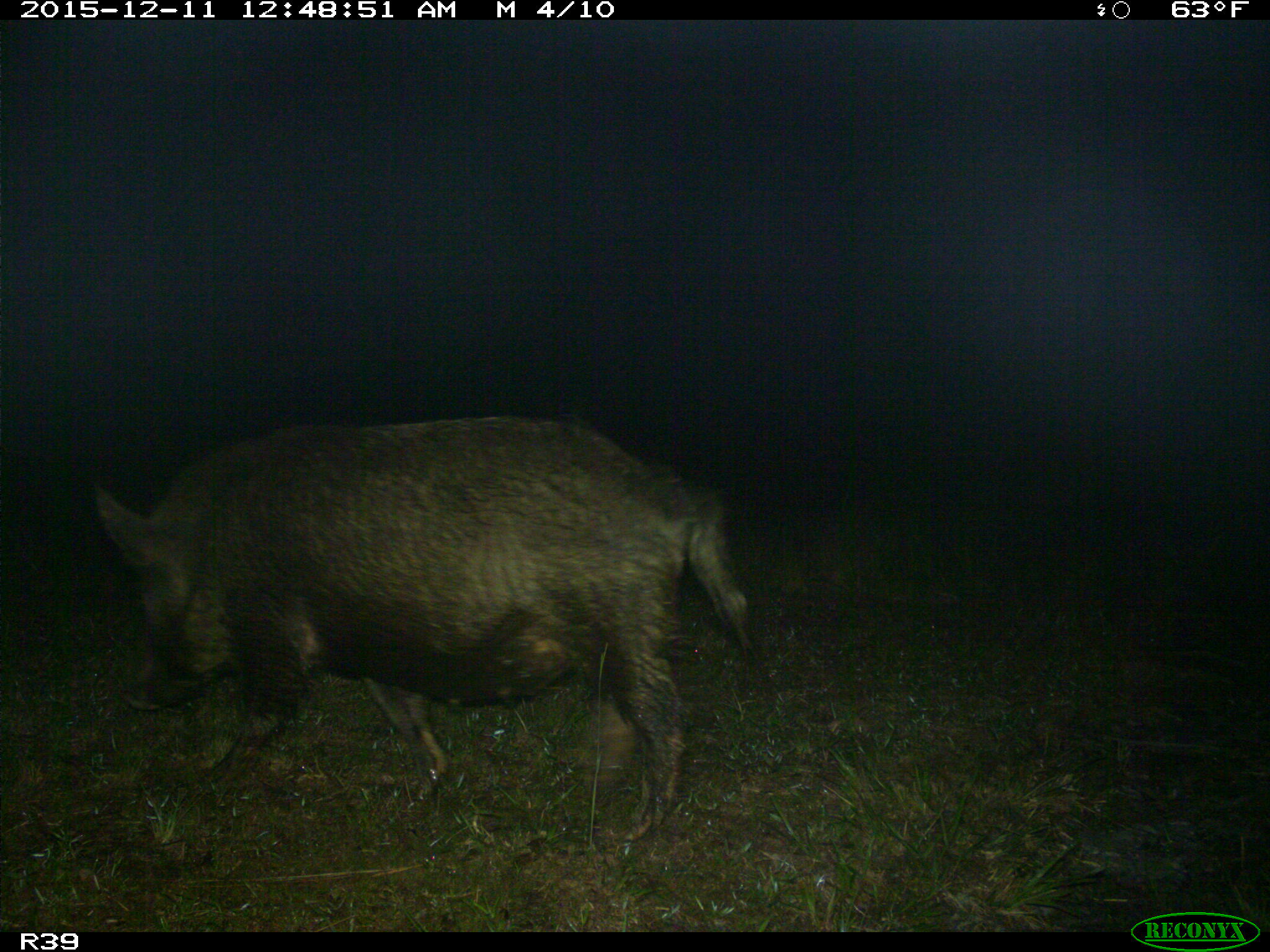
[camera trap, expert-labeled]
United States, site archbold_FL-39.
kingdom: Animalia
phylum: Chordata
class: Mammalia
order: Artiodactyla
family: Suidae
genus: Sus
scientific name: Sus scrofa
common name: wild boar